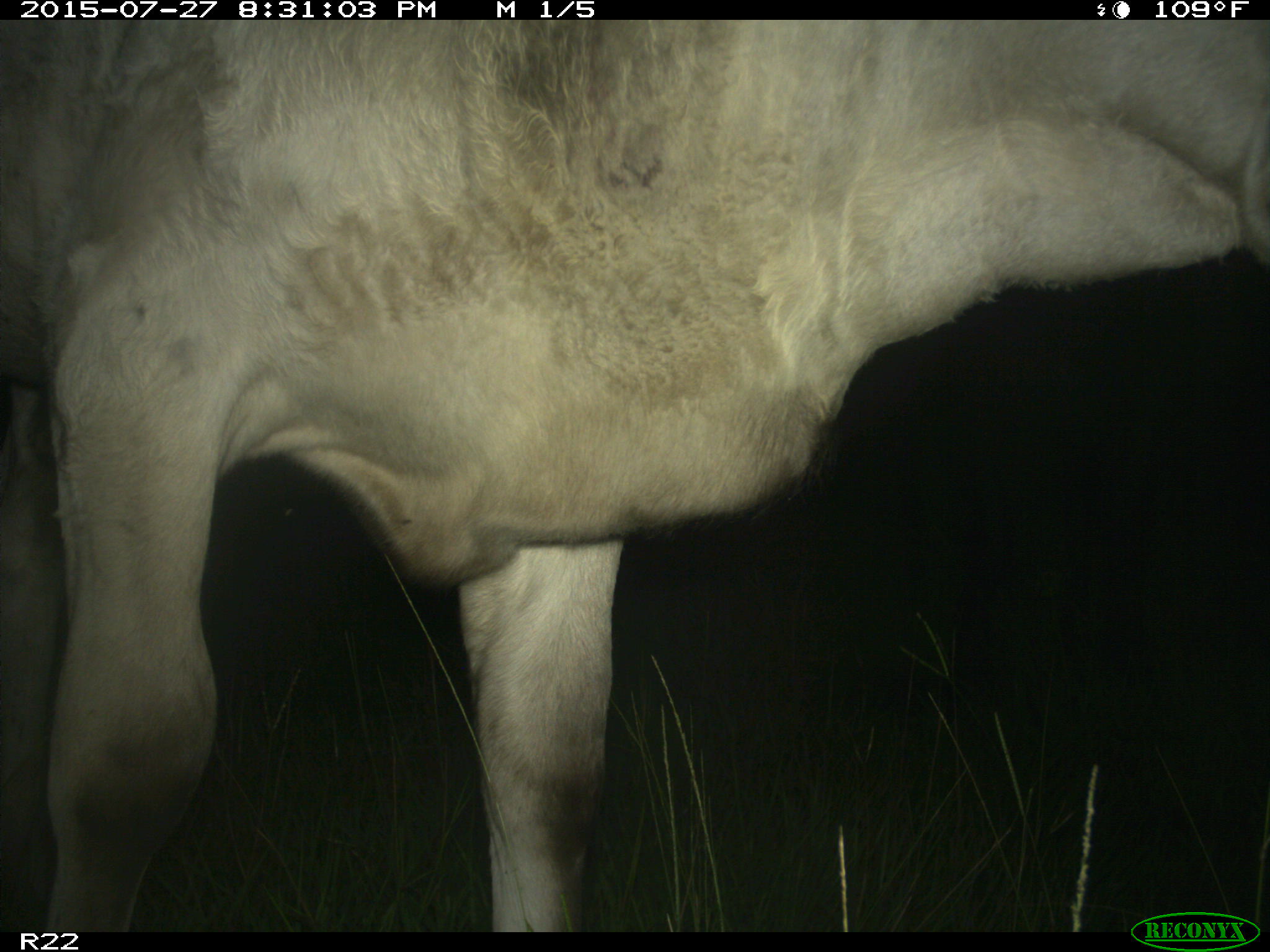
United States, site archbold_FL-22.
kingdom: Animalia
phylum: Chordata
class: Mammalia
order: Artiodactyla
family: Bovidae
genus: Bos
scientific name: Bos taurus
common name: domestic cow